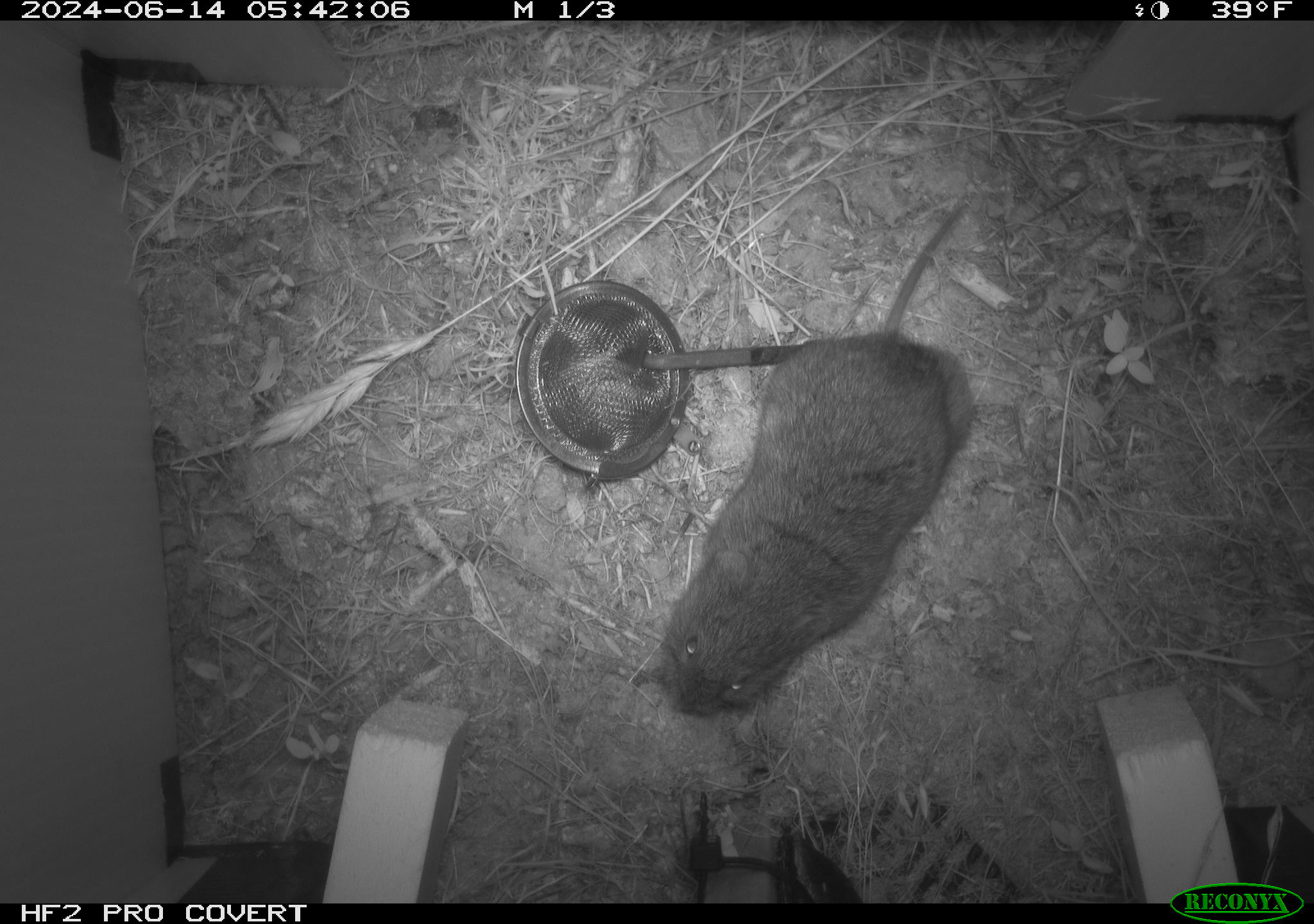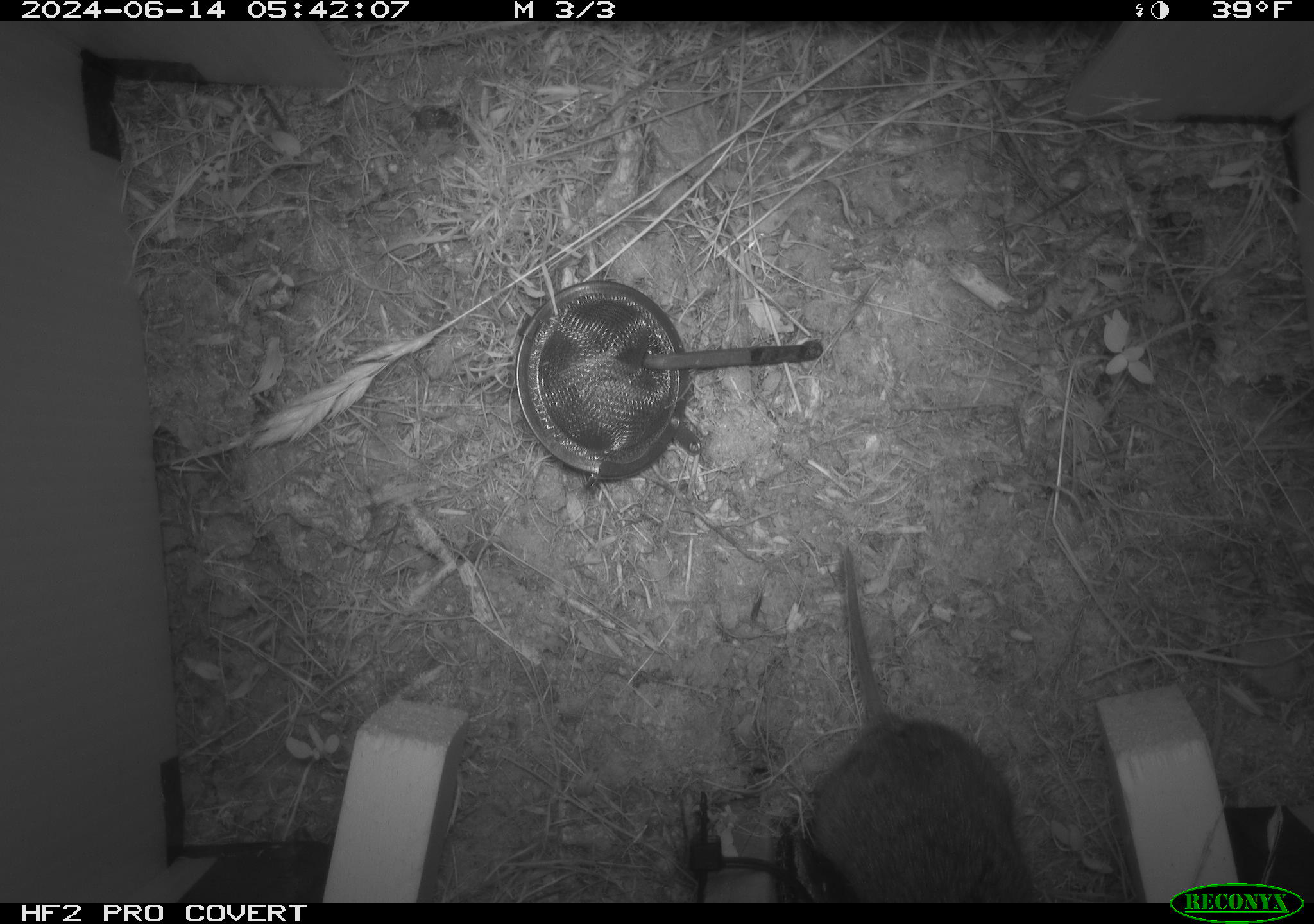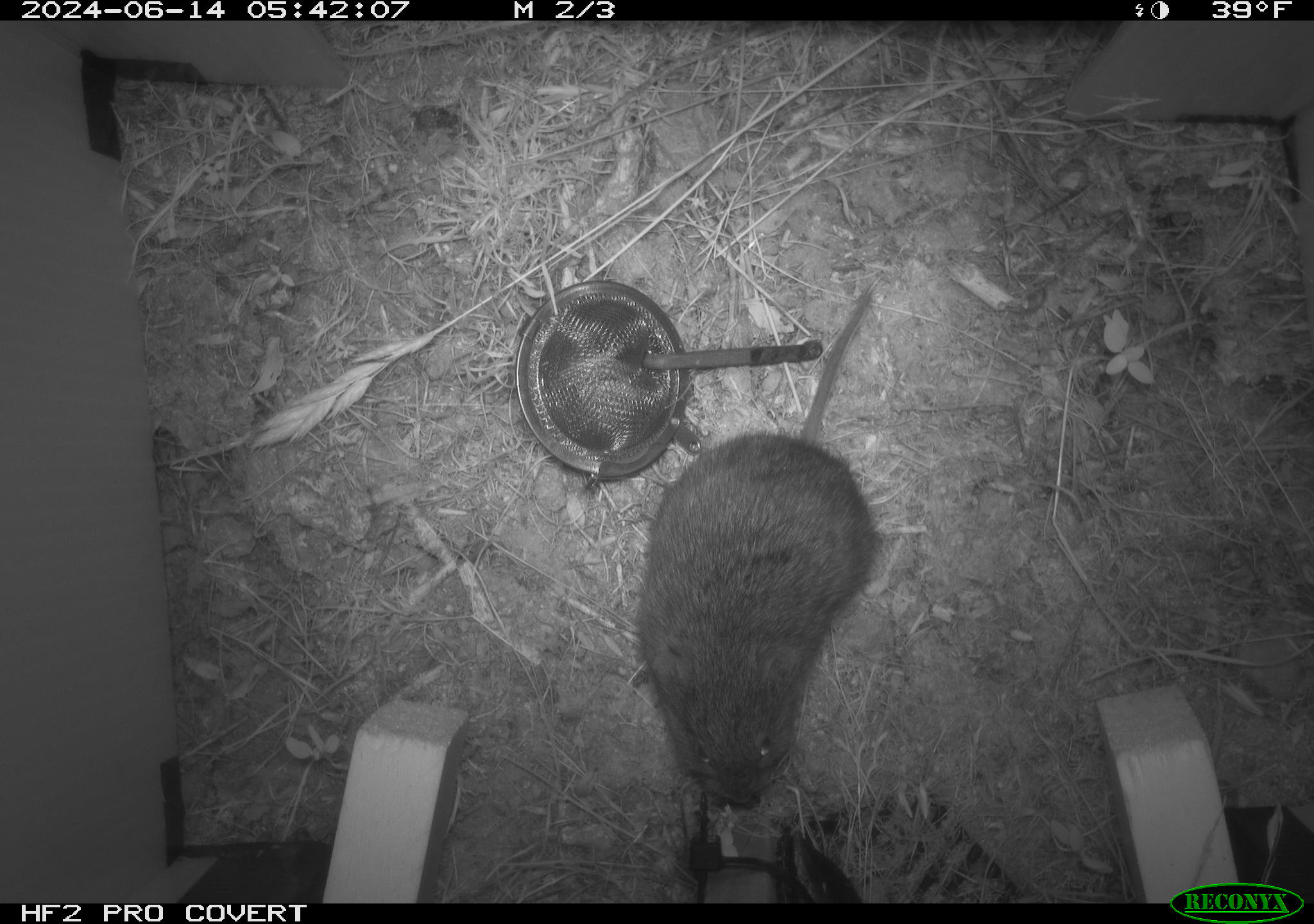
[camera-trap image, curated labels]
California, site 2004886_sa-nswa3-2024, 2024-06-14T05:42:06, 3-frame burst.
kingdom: Animalia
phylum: Chordata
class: Mammalia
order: Rodentia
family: Cricetidae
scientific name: Arvicolinae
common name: voles, lemmings, and muskrats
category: arvicolinae subfamily